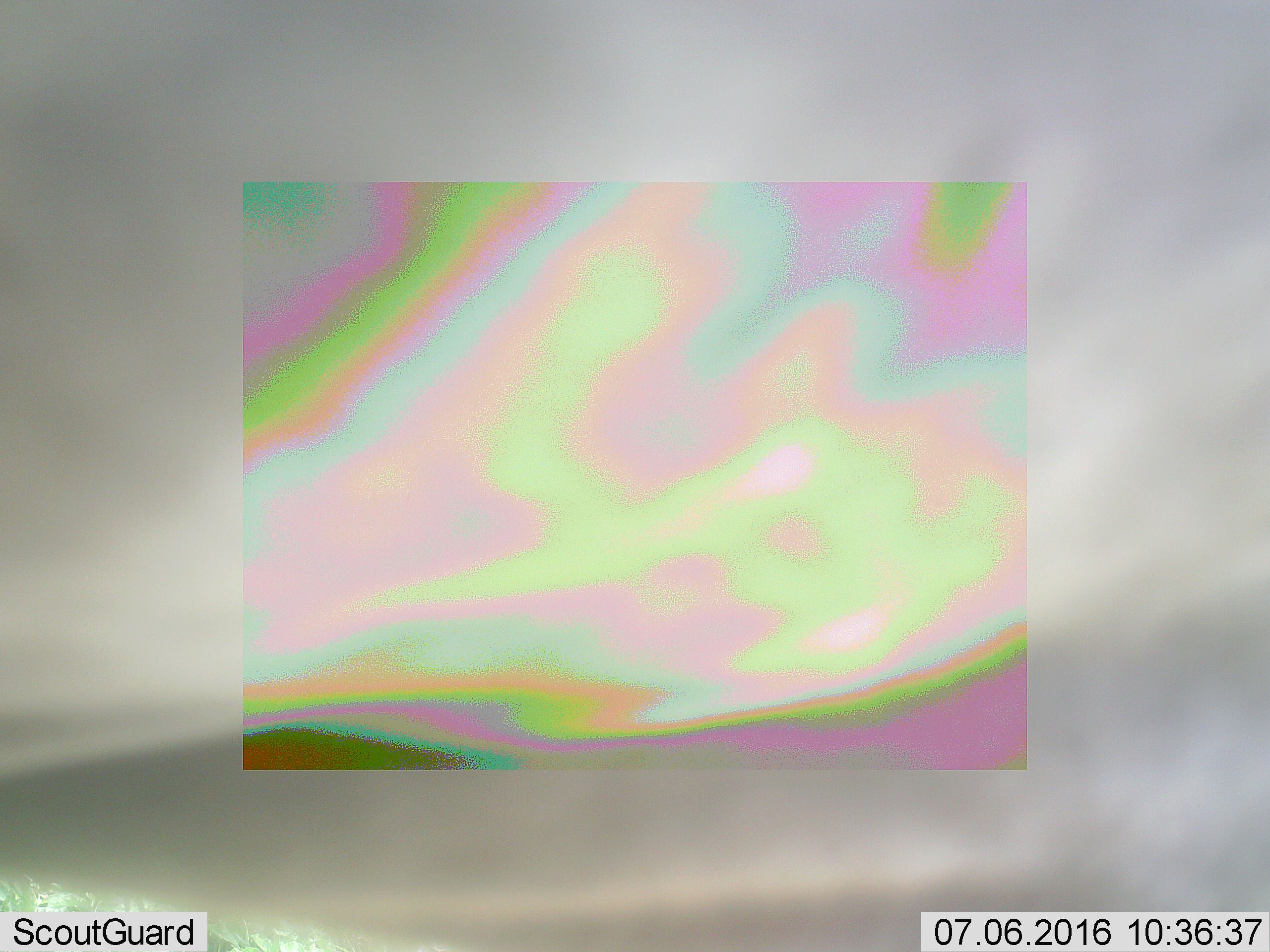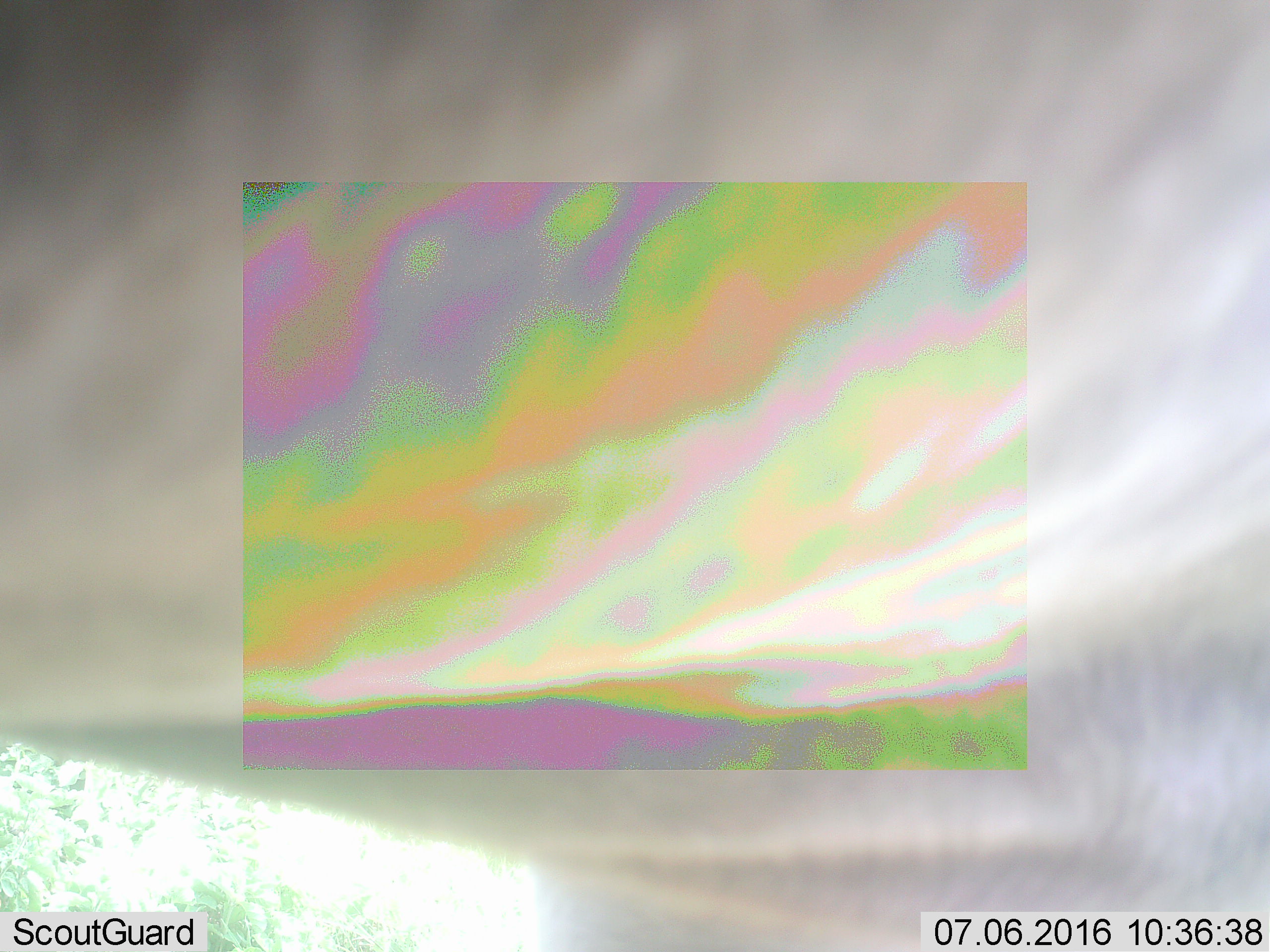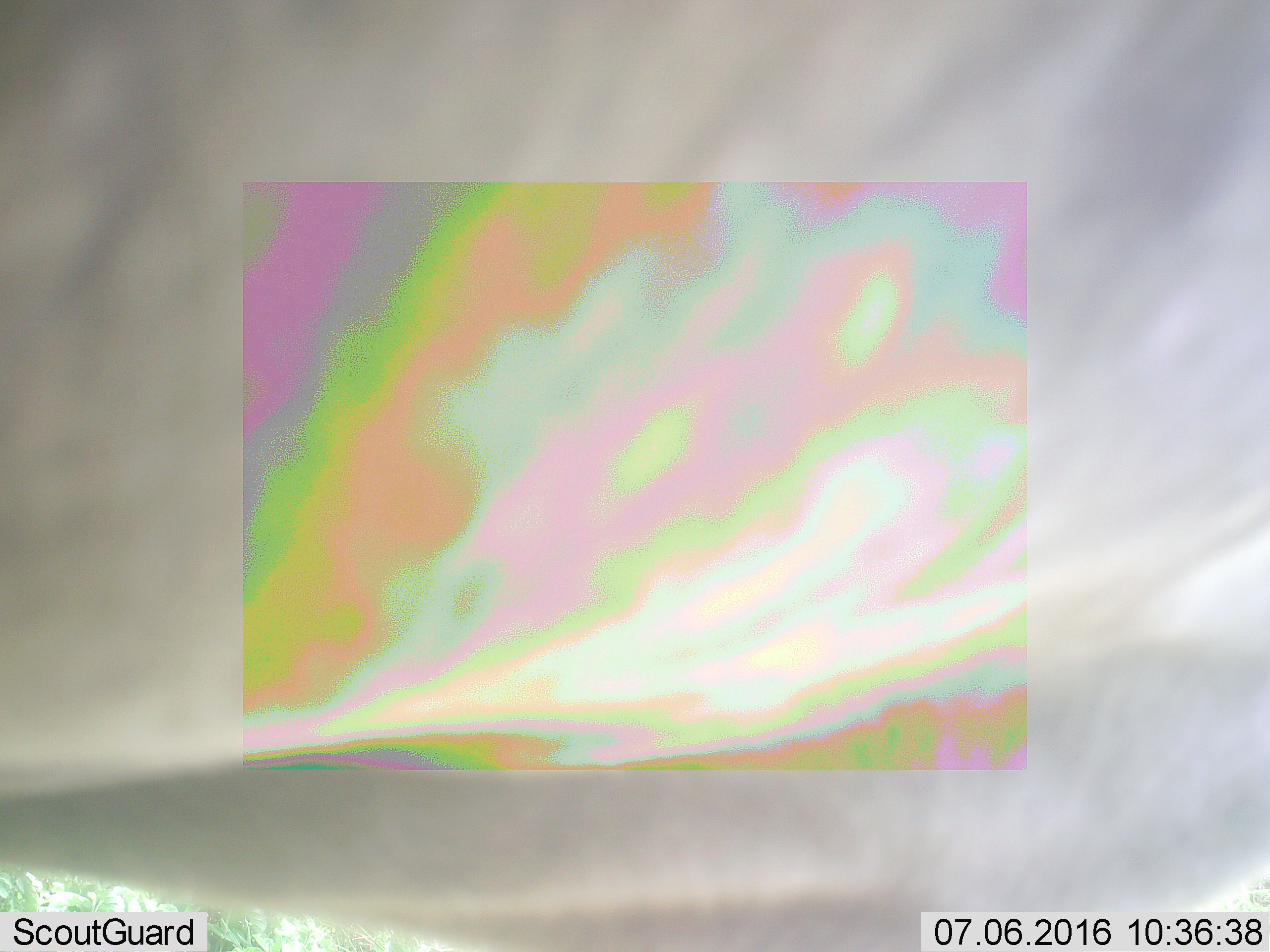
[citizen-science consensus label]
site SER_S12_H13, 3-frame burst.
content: unidentified animal